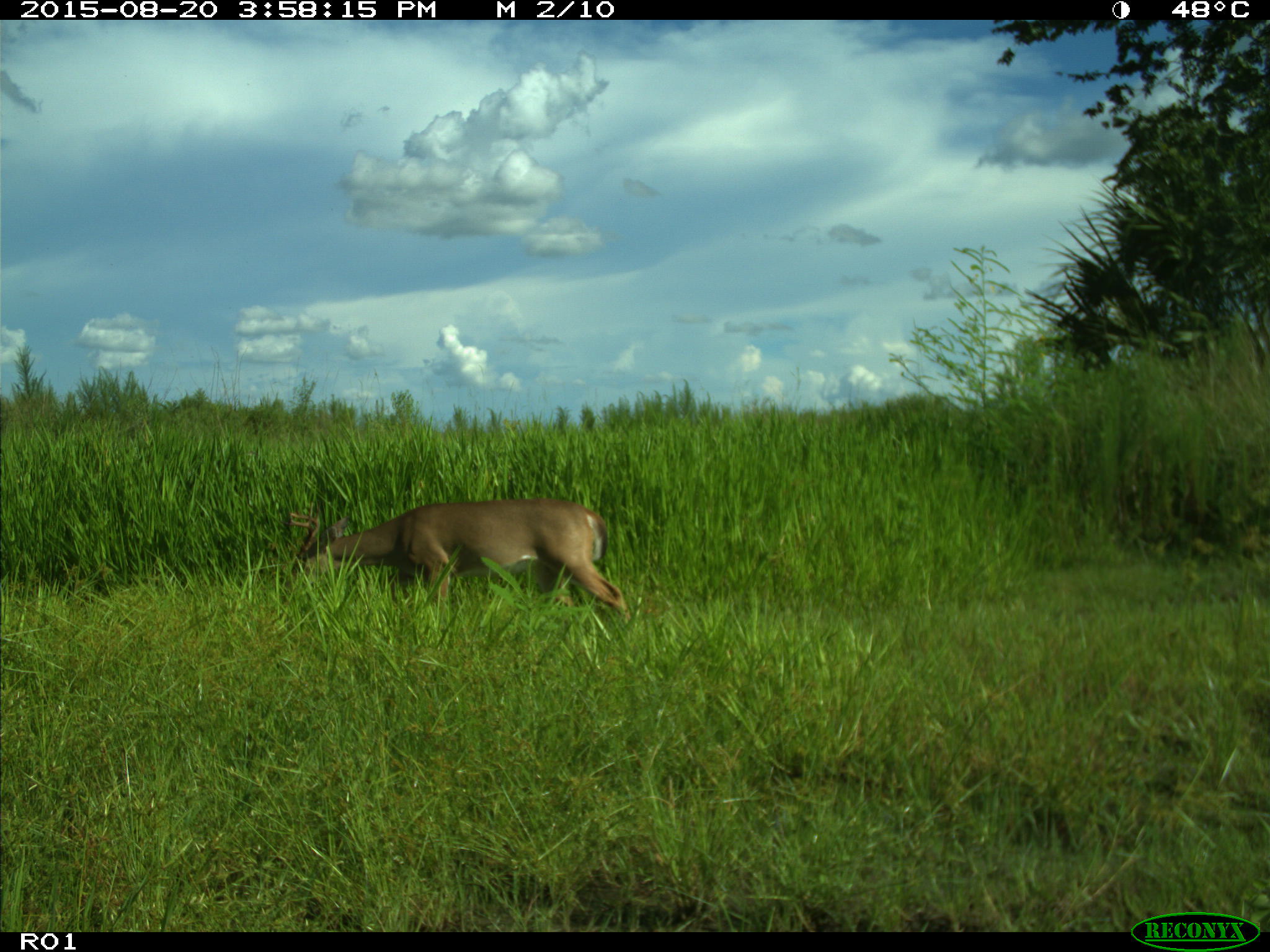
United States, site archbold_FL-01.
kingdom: Animalia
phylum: Chordata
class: Mammalia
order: Artiodactyla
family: Cervidae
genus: Odocoileus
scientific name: Odocoileus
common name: deer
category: unidentified deer